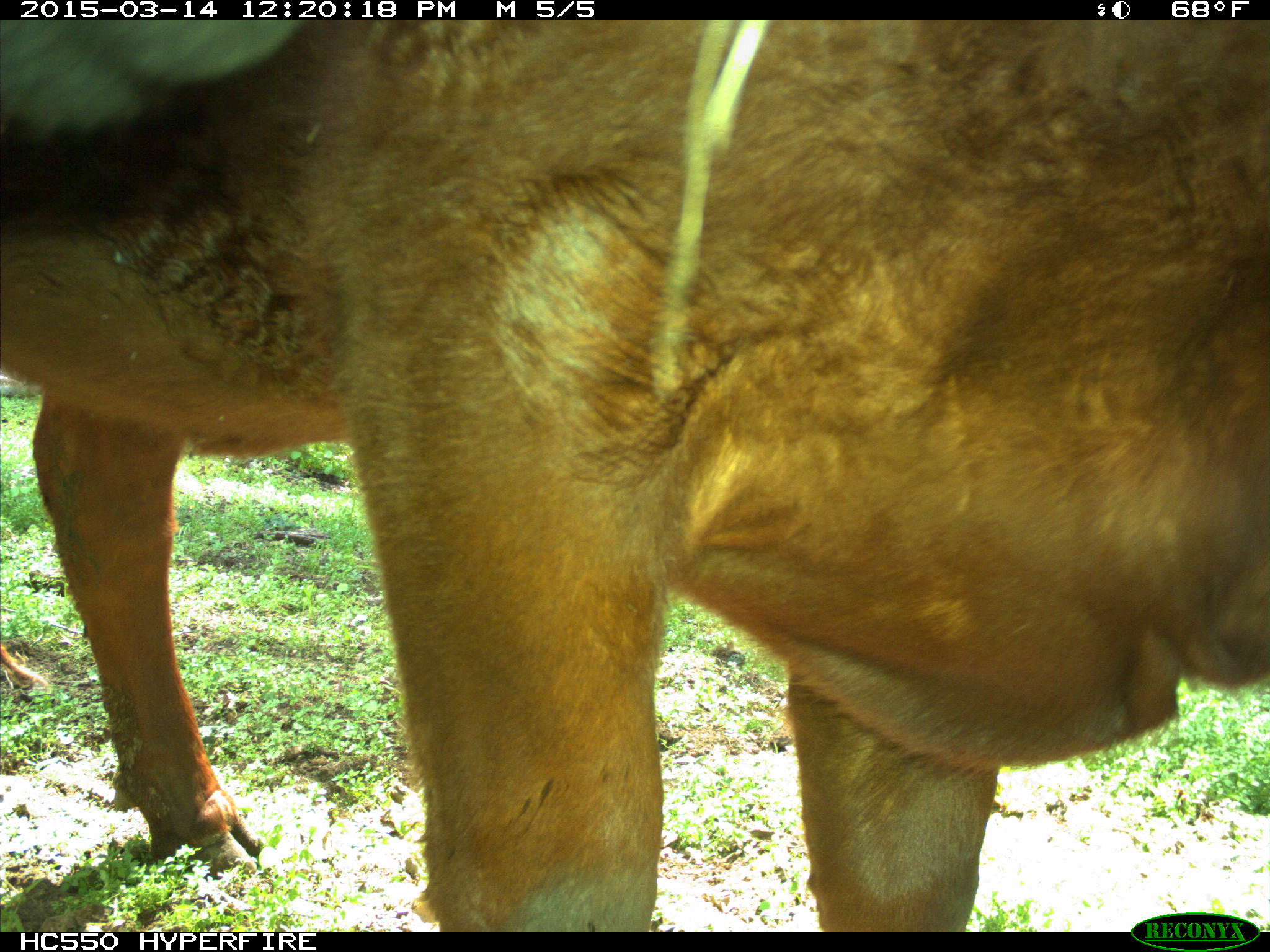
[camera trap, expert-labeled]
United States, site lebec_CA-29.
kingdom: Animalia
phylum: Chordata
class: Mammalia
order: Artiodactyla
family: Bovidae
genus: Bos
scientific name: Bos taurus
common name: domestic cow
Bos taurus (domestic cow).